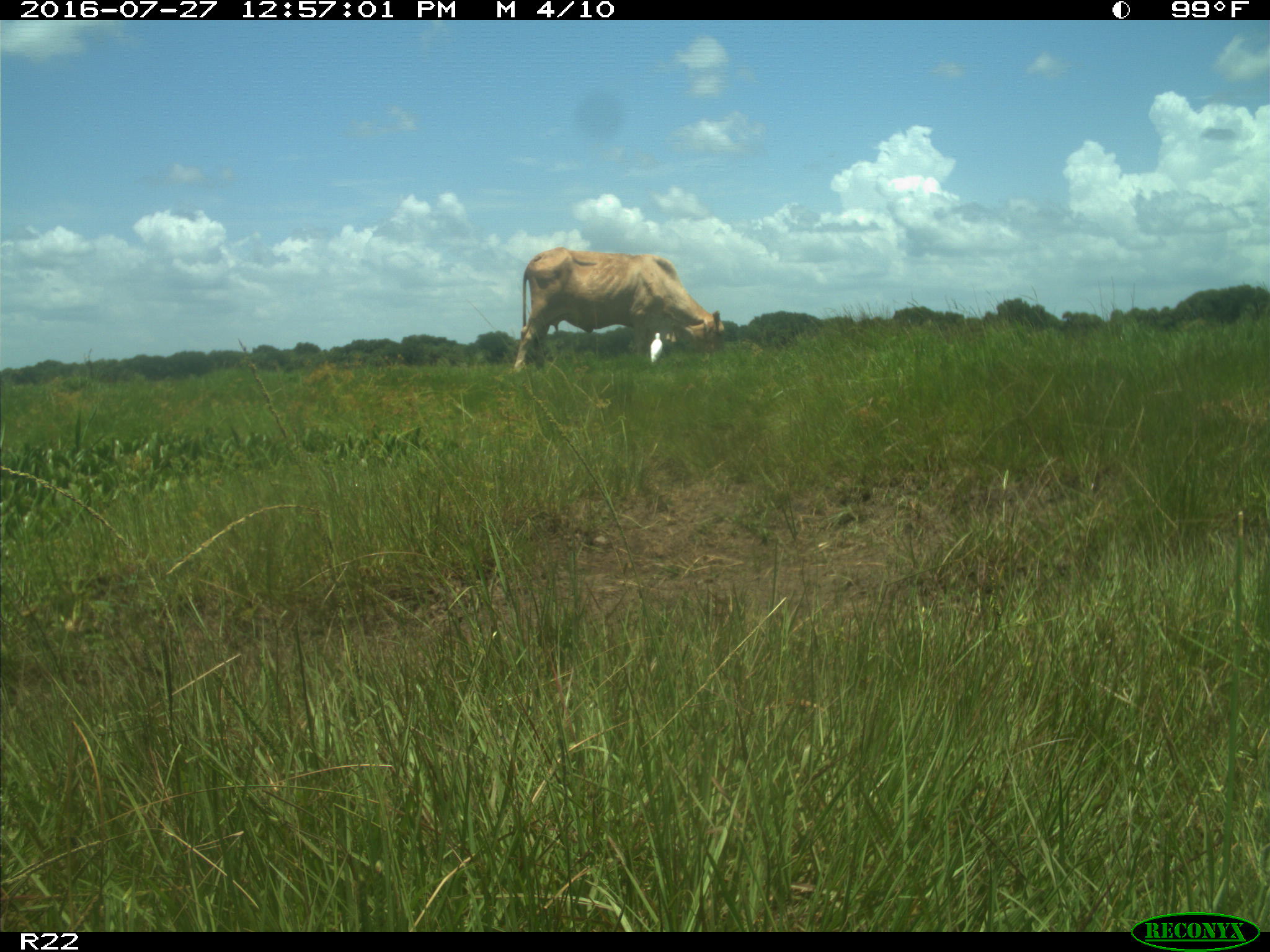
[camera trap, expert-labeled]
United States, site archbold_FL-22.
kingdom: Animalia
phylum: Chordata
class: Mammalia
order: Artiodactyla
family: Bovidae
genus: Bos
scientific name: Bos taurus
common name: domestic cow